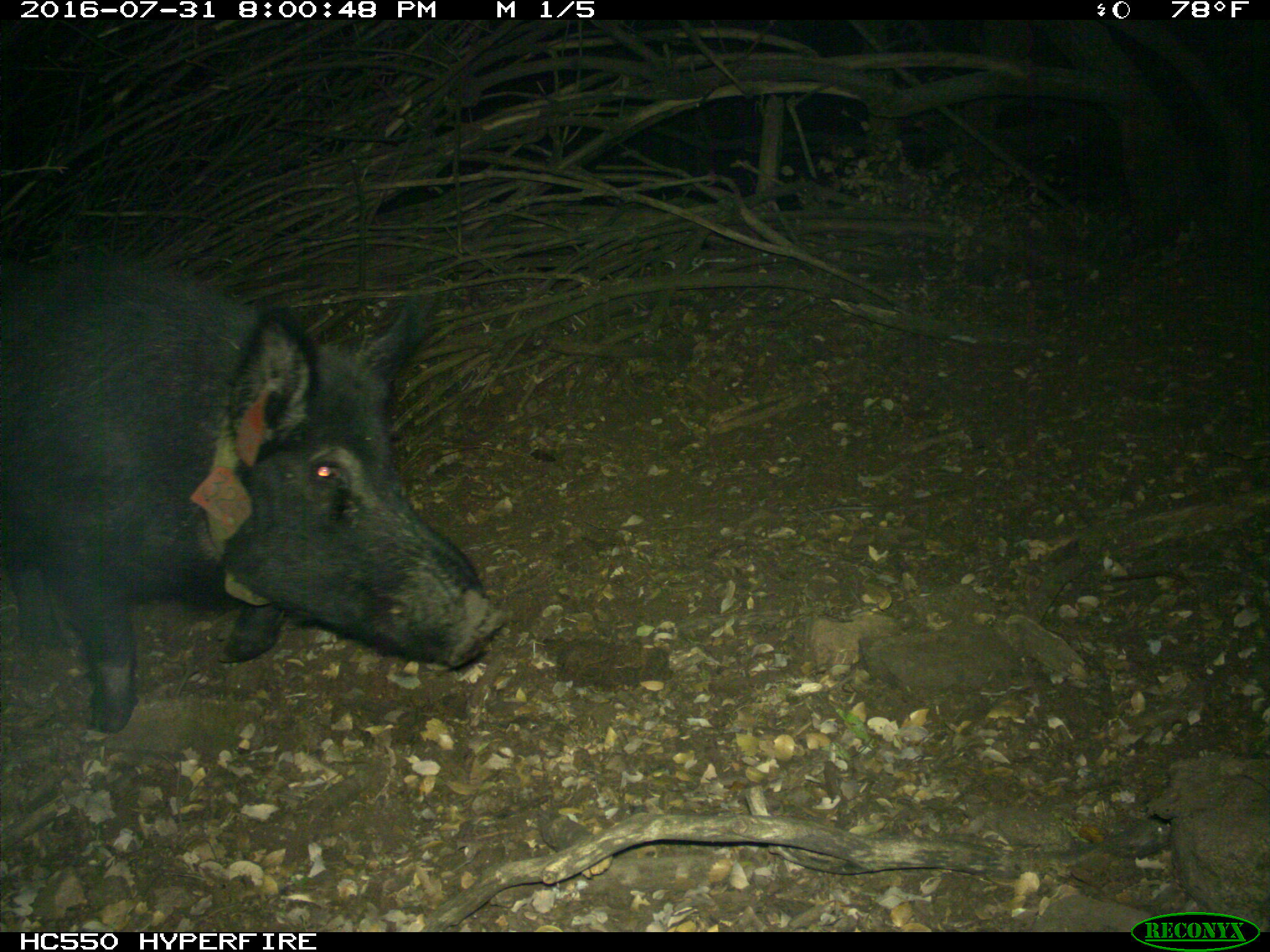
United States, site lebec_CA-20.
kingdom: Animalia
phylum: Chordata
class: Mammalia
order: Artiodactyla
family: Suidae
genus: Sus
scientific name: Sus scrofa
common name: wild boar